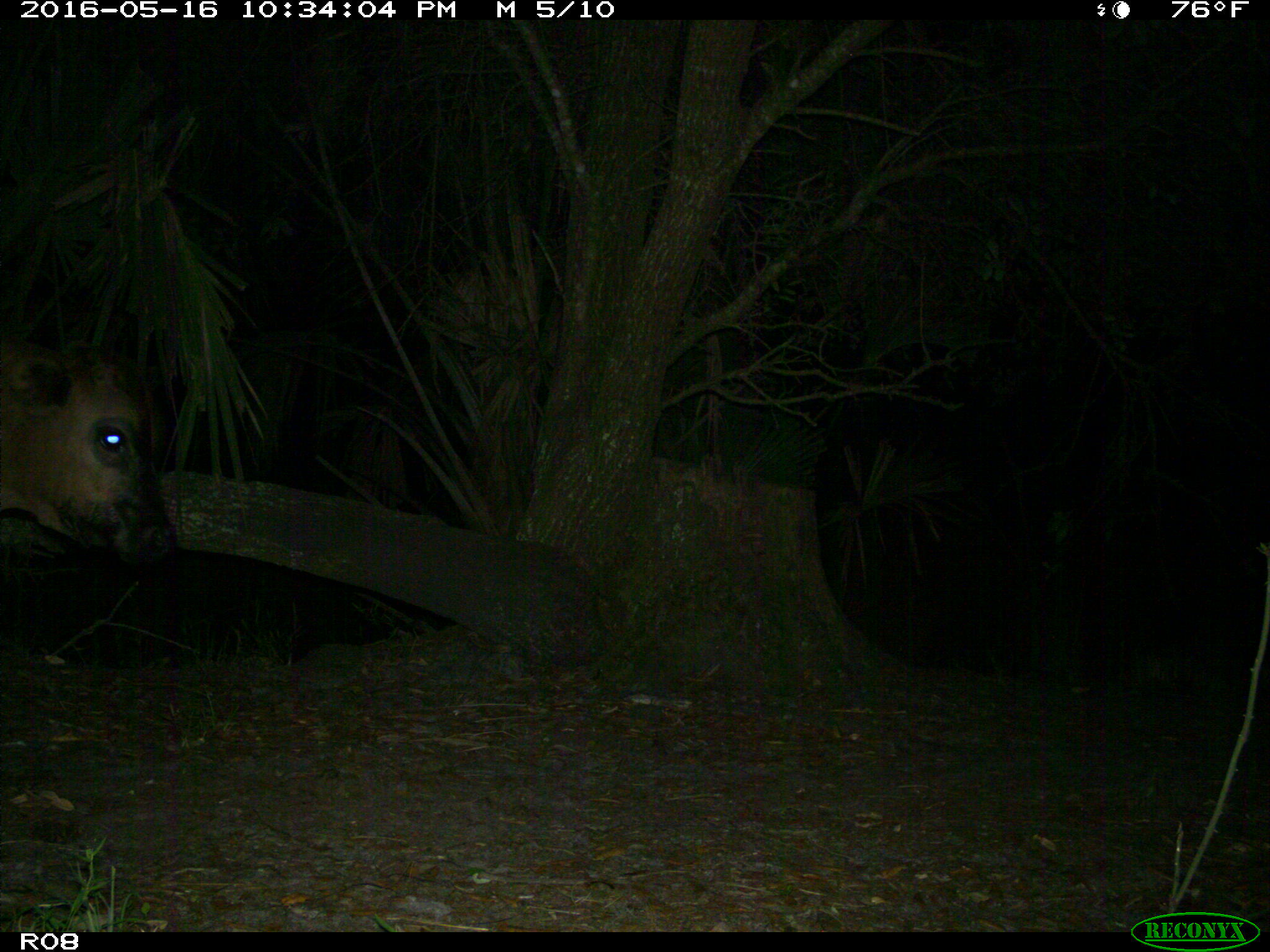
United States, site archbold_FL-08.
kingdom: Animalia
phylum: Chordata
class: Mammalia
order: Artiodactyla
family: Bovidae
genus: Bos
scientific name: Bos taurus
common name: domestic cow